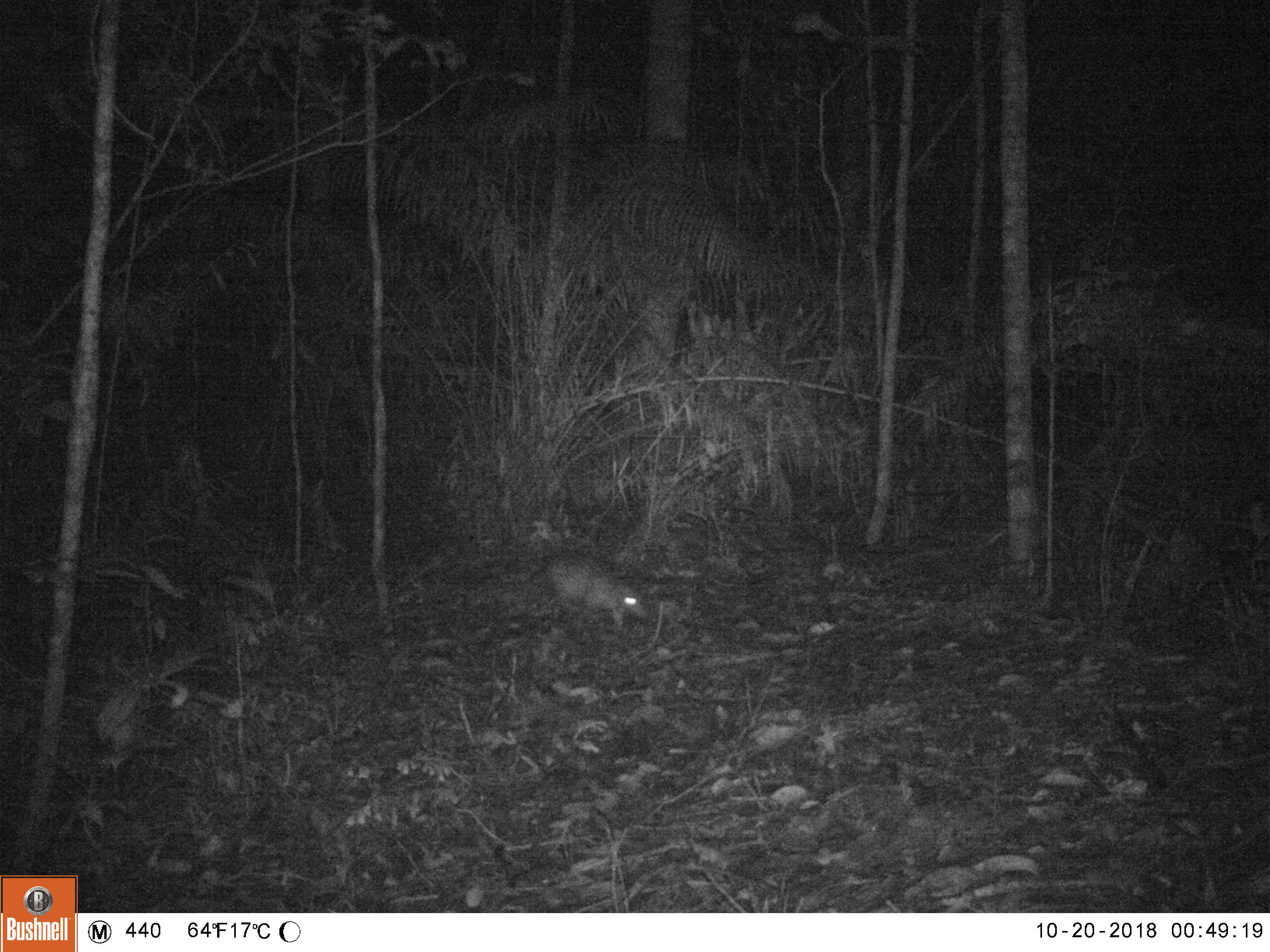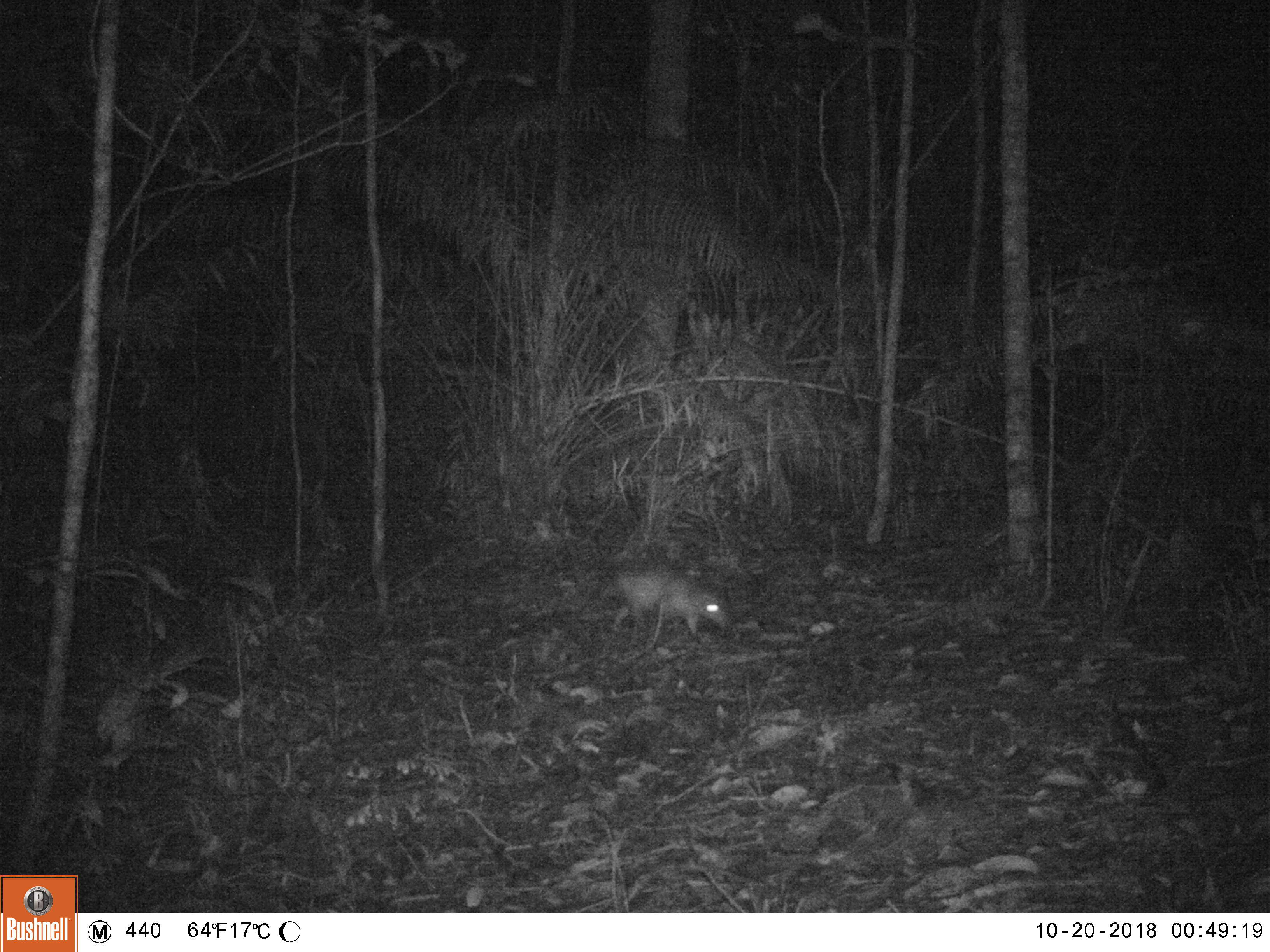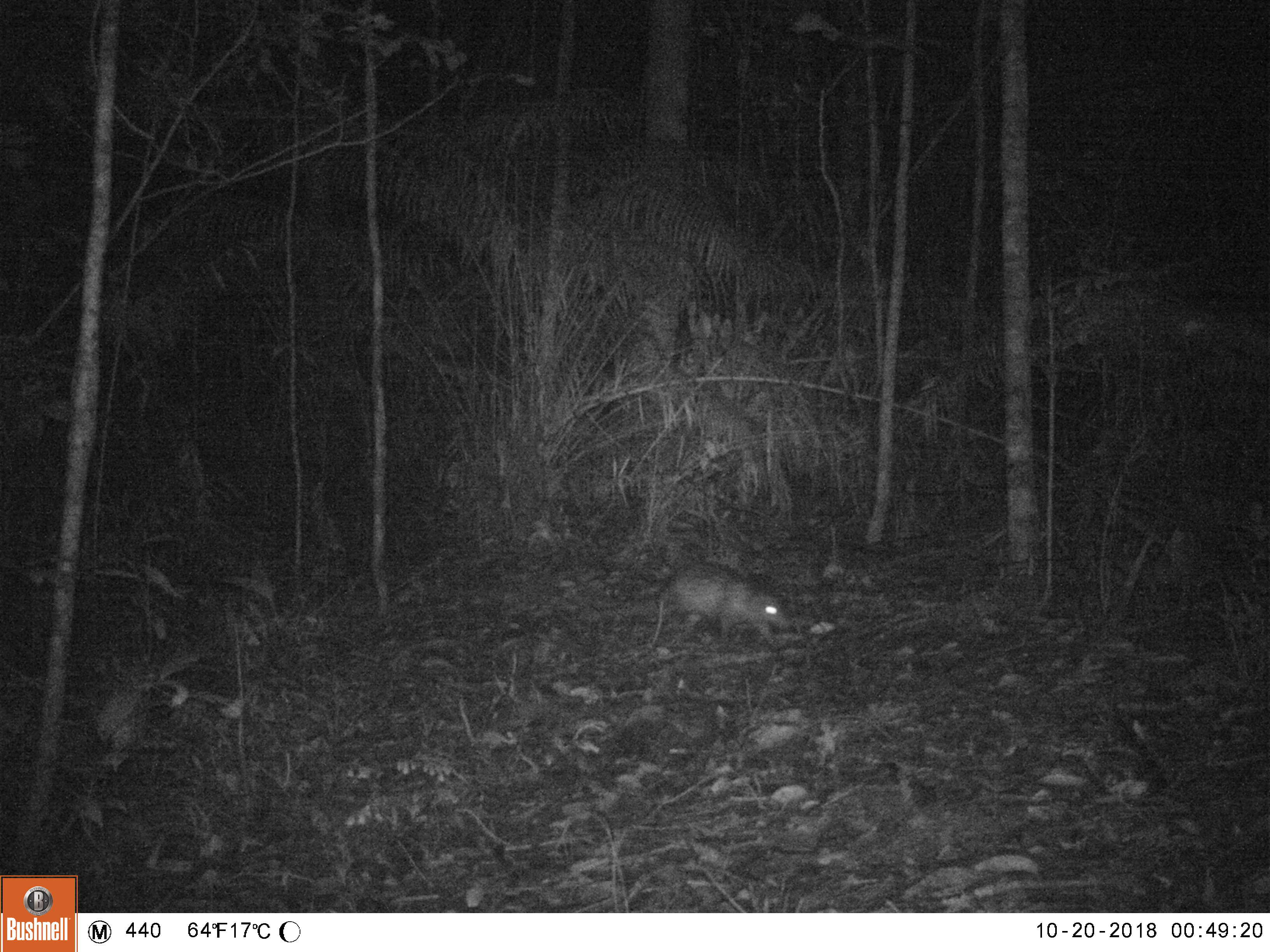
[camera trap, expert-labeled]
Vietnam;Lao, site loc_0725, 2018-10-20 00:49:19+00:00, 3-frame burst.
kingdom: Animalia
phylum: Chordata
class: Mammalia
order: Rodentia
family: Hystricidae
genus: Atherurus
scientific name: Atherurus macrourus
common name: asiatic brush-tailed porcupine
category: asiatic brush tailed porcupine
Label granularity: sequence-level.